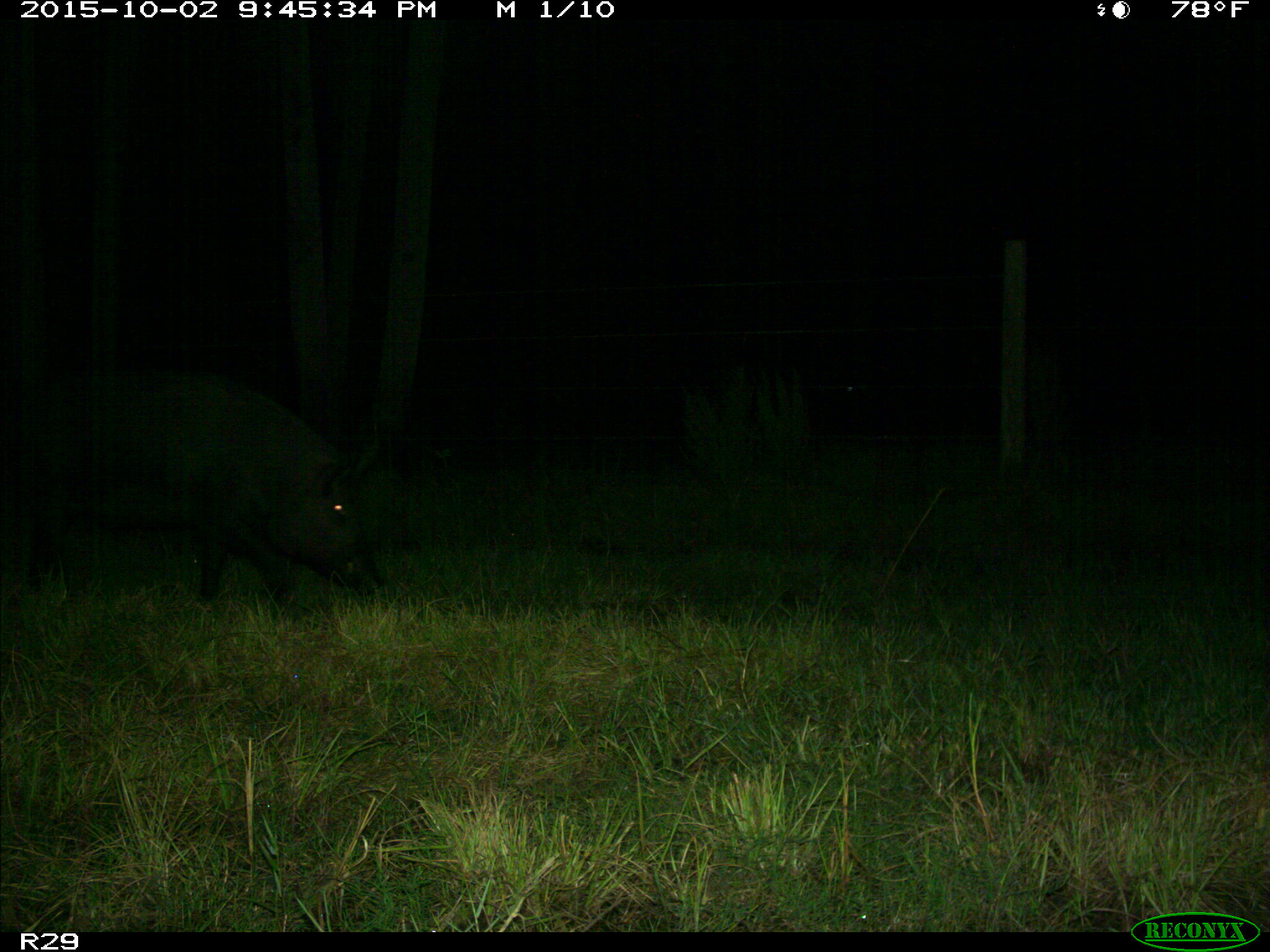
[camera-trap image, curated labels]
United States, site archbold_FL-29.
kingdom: Animalia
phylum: Chordata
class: Mammalia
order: Artiodactyla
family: Suidae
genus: Sus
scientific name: Sus scrofa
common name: wild boar